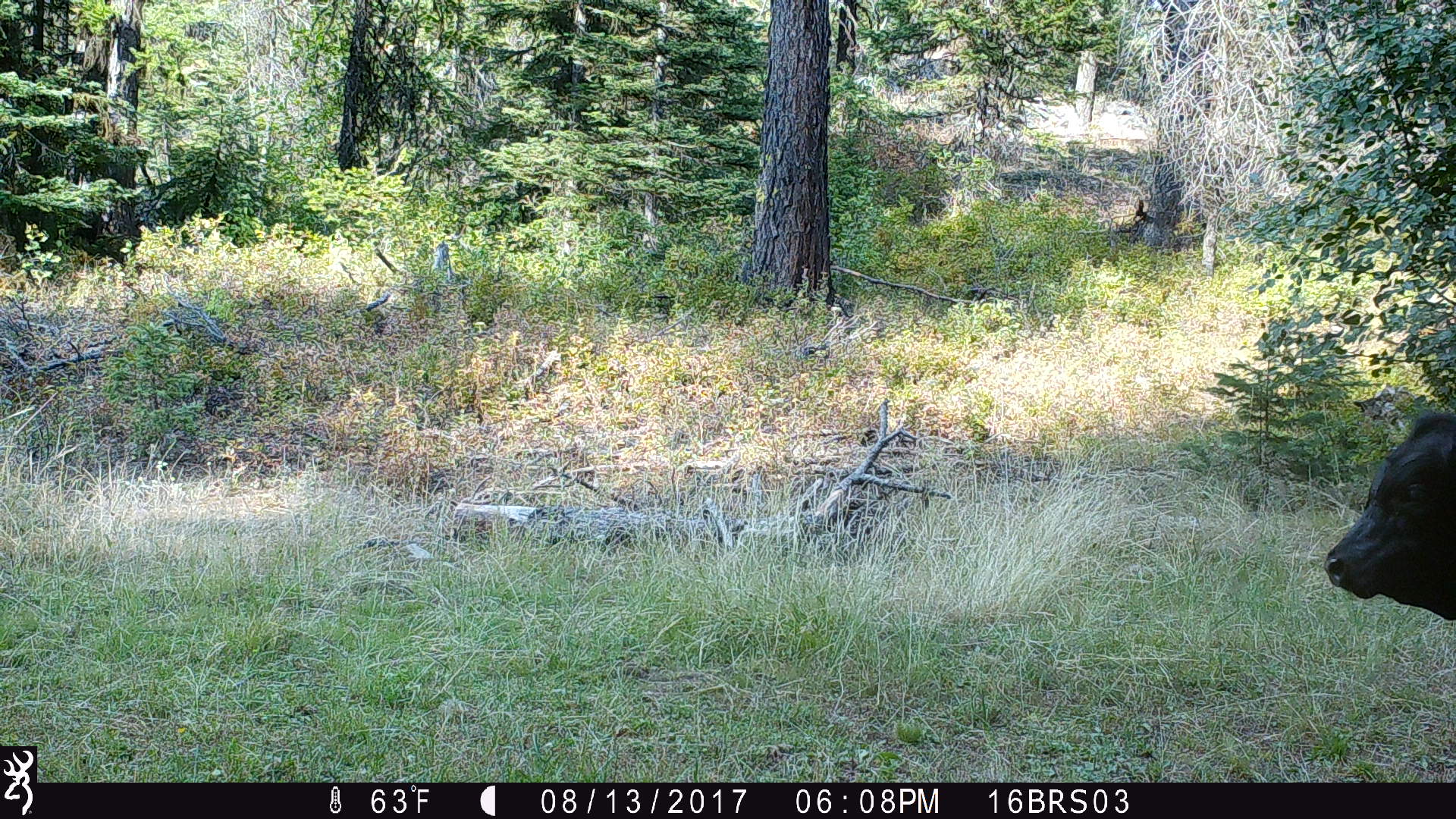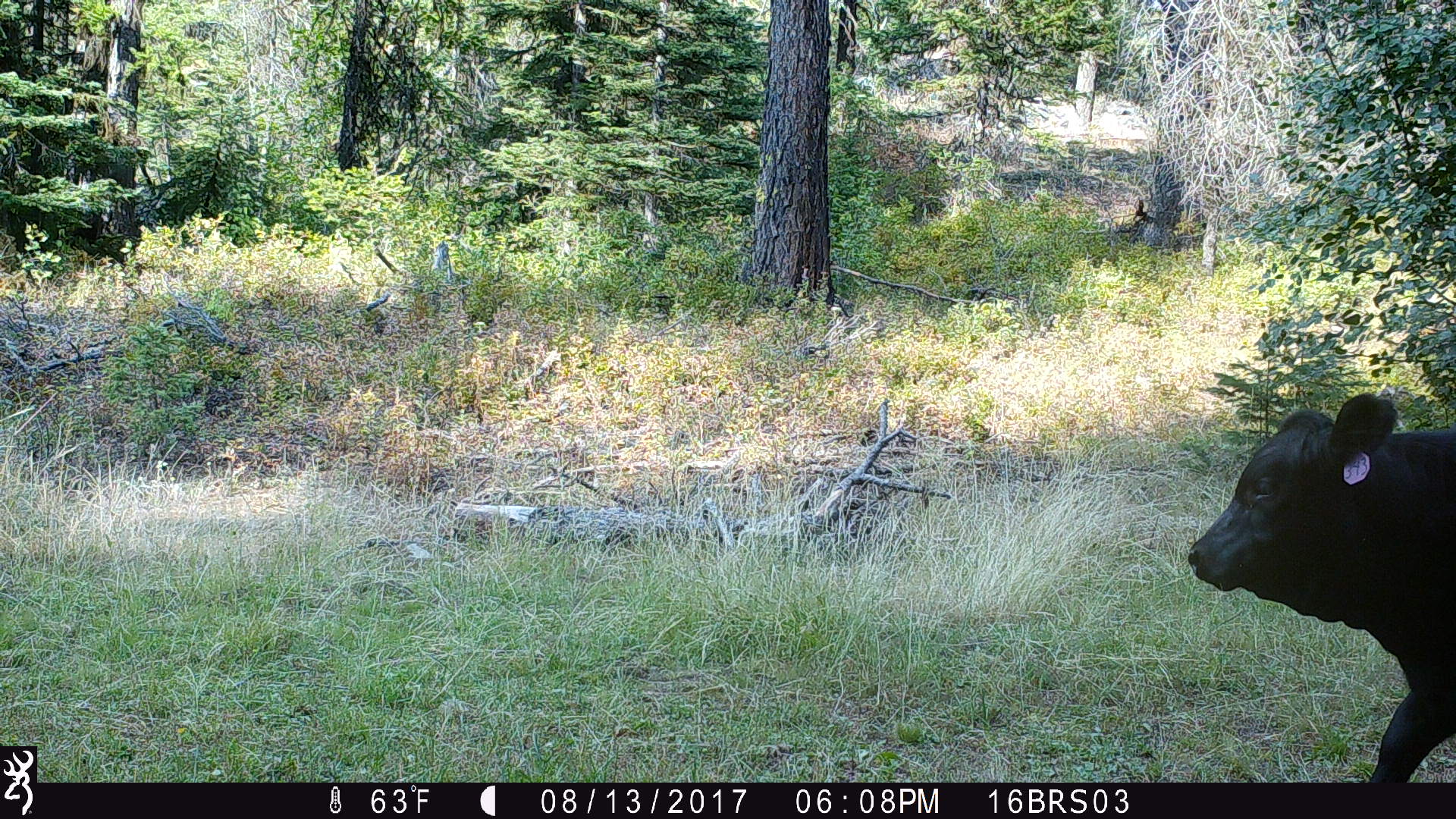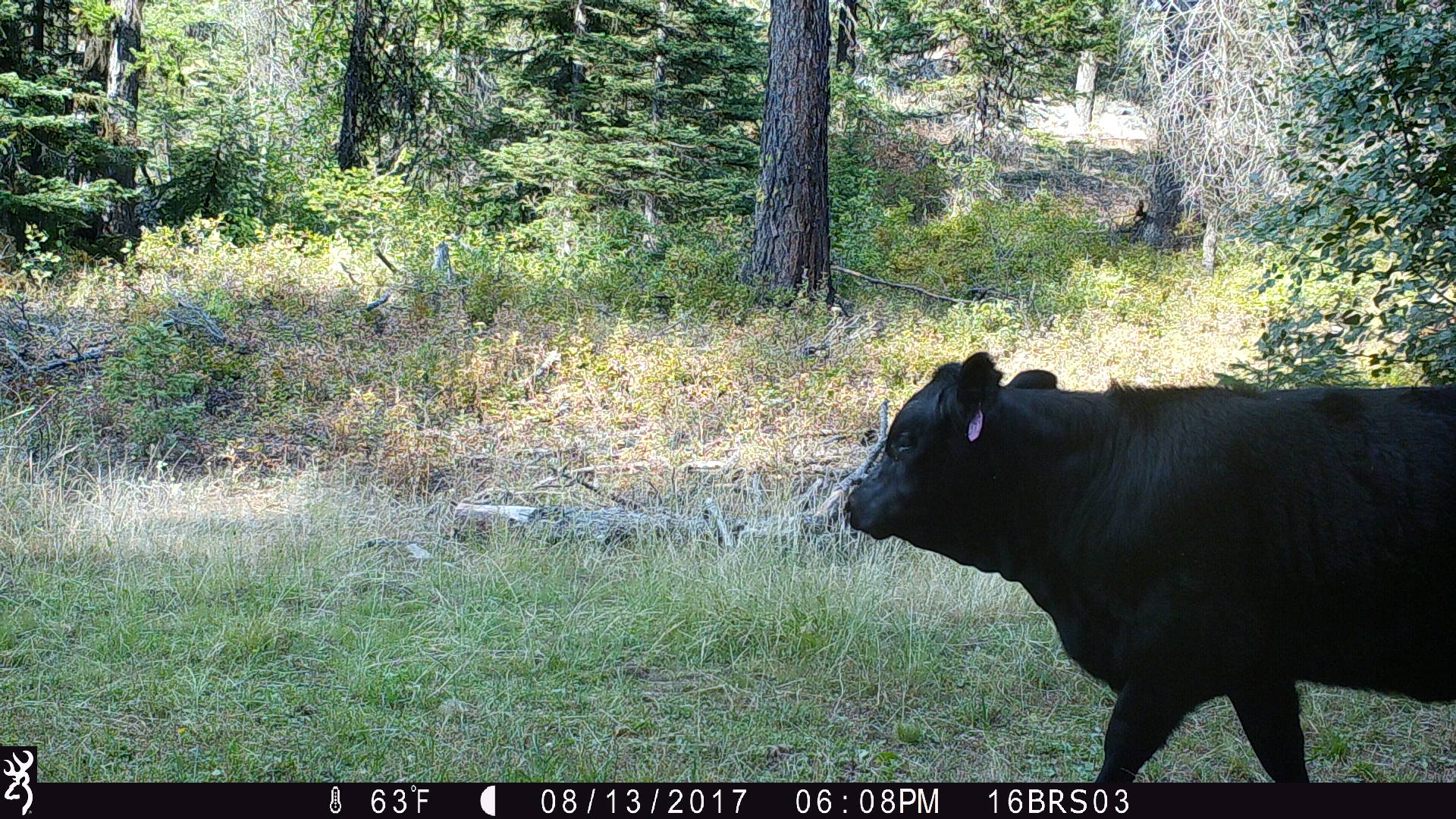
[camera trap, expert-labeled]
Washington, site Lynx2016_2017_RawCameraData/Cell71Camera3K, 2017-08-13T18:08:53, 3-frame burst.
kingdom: Animalia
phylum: Chordata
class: Mammalia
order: Artiodactyla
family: Bovidae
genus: Bos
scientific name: Bos taurus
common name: domestic cattle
Domestic cattle (Bos taurus). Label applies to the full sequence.